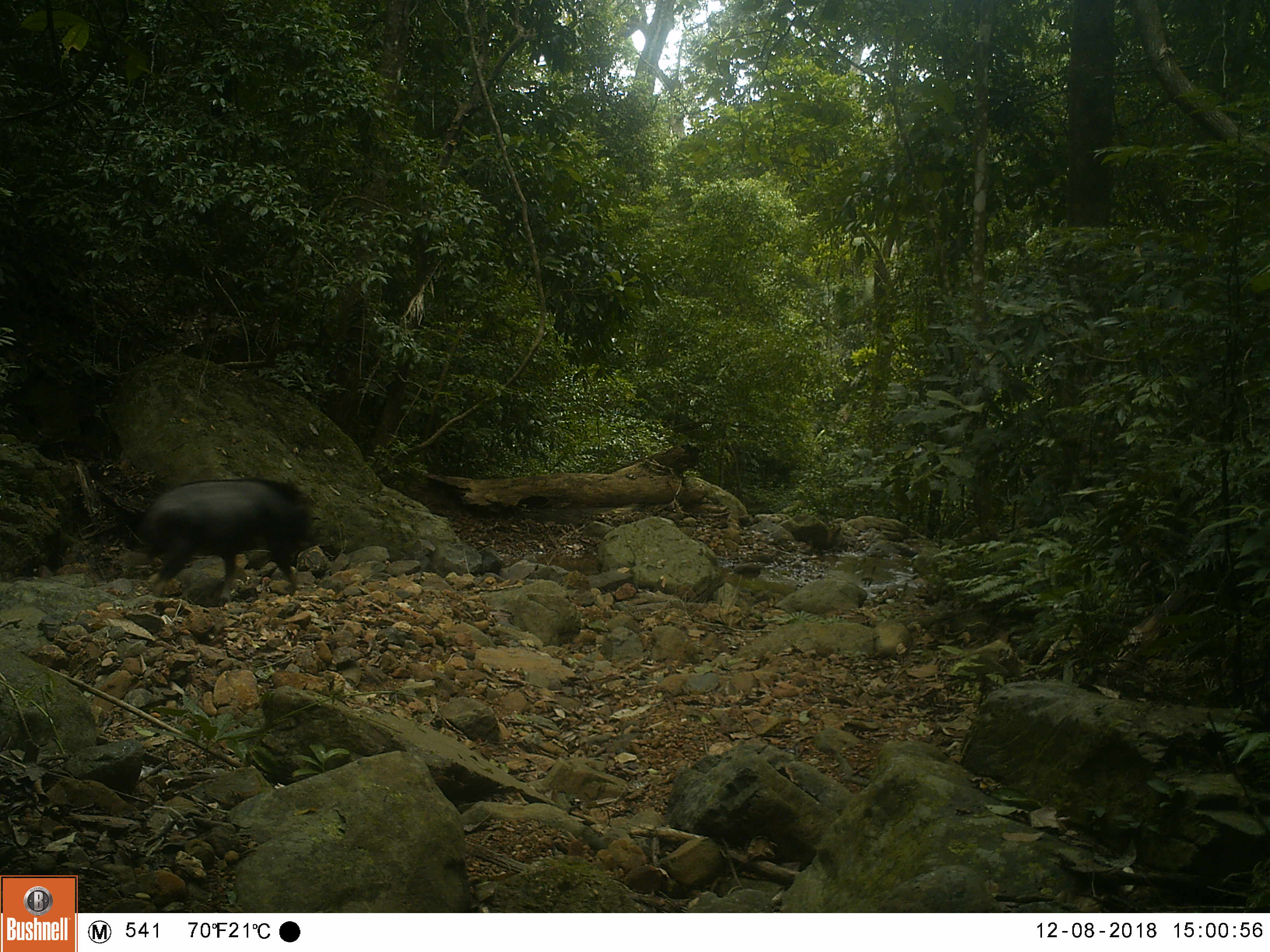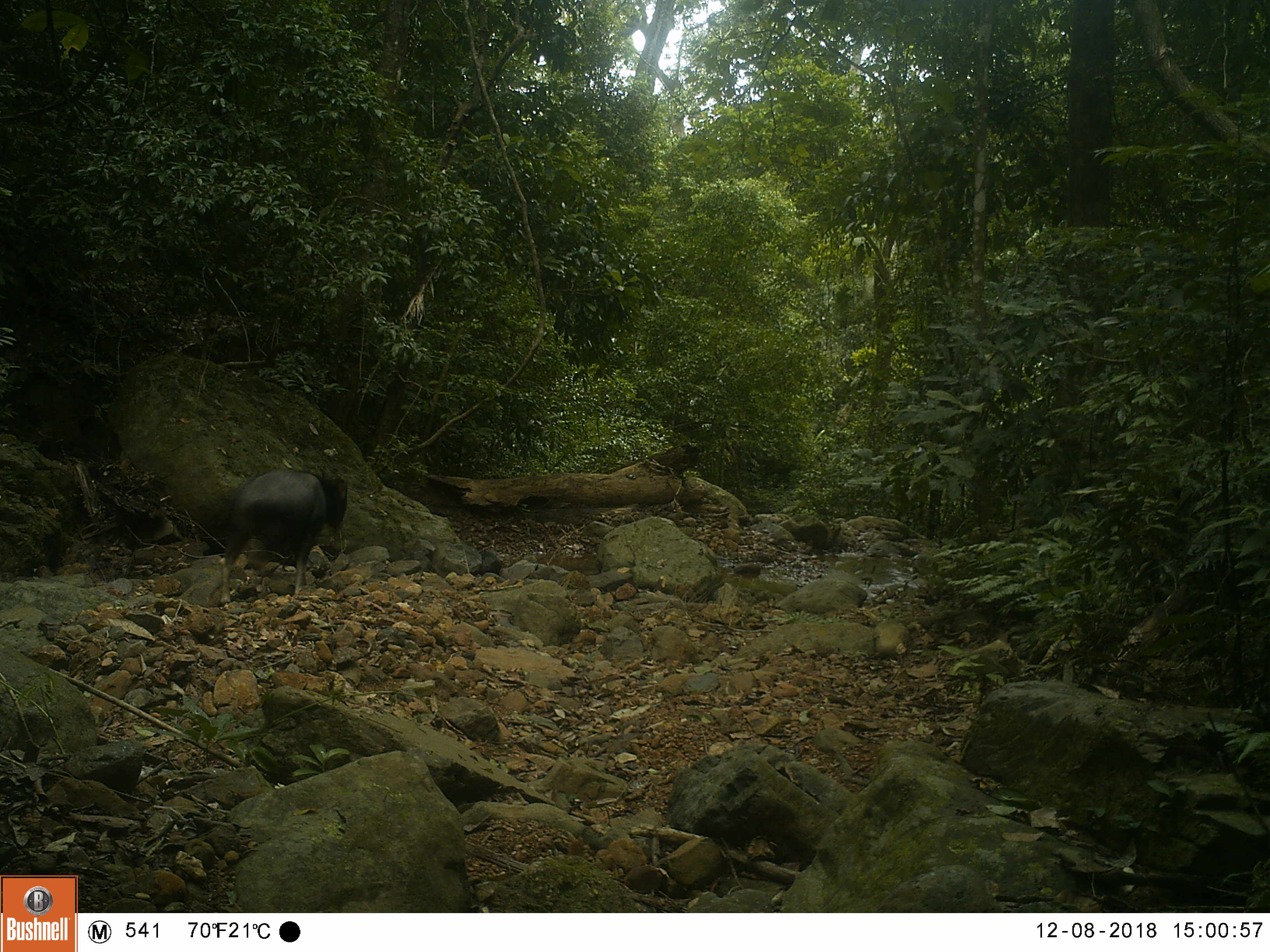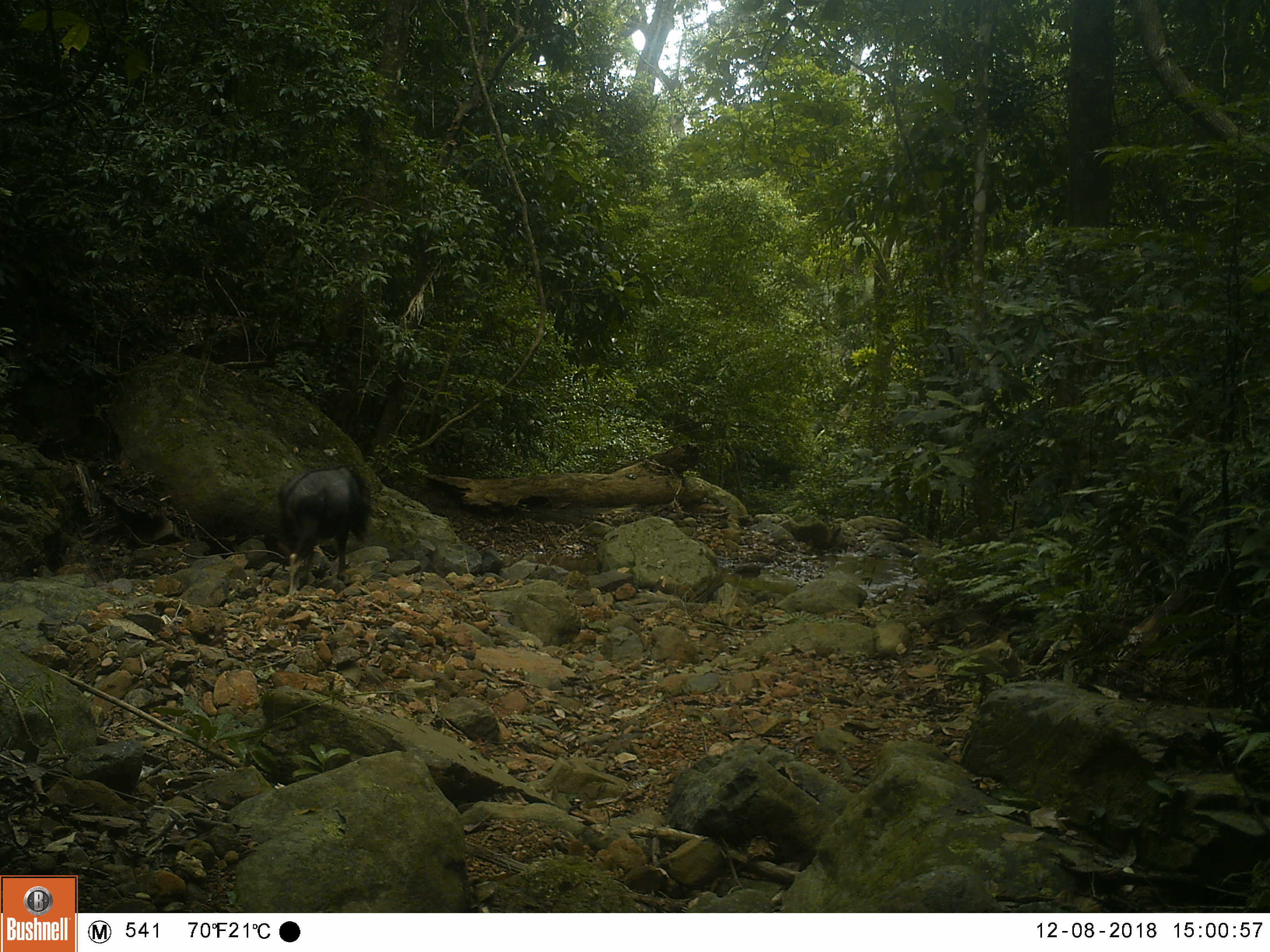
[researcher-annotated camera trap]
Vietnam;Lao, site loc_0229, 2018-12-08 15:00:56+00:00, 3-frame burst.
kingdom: Animalia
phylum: Chordata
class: Mammalia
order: Artiodactyla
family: Bovidae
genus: Capricornis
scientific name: Capricornis sumatraensis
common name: chinese serow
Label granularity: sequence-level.